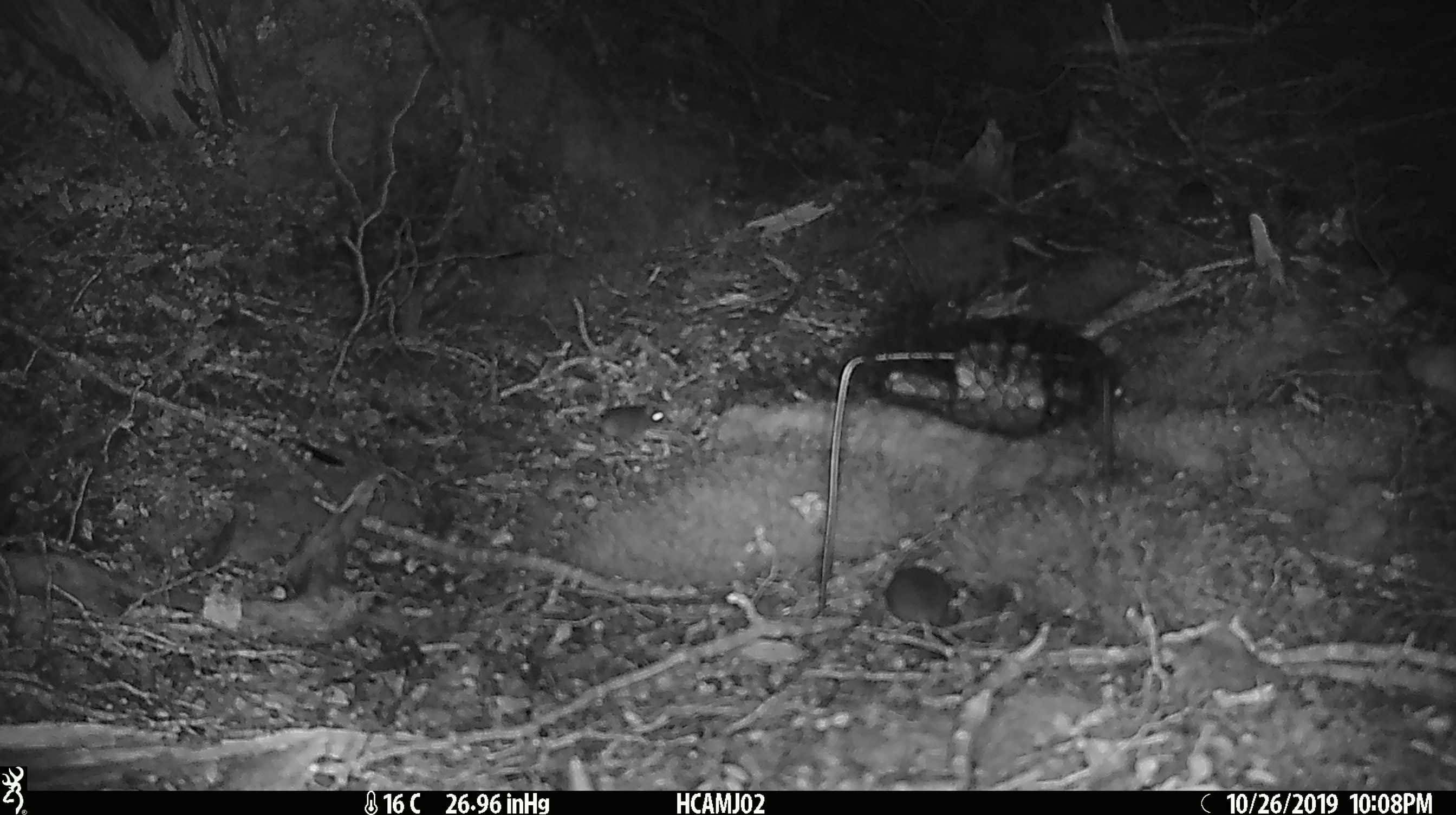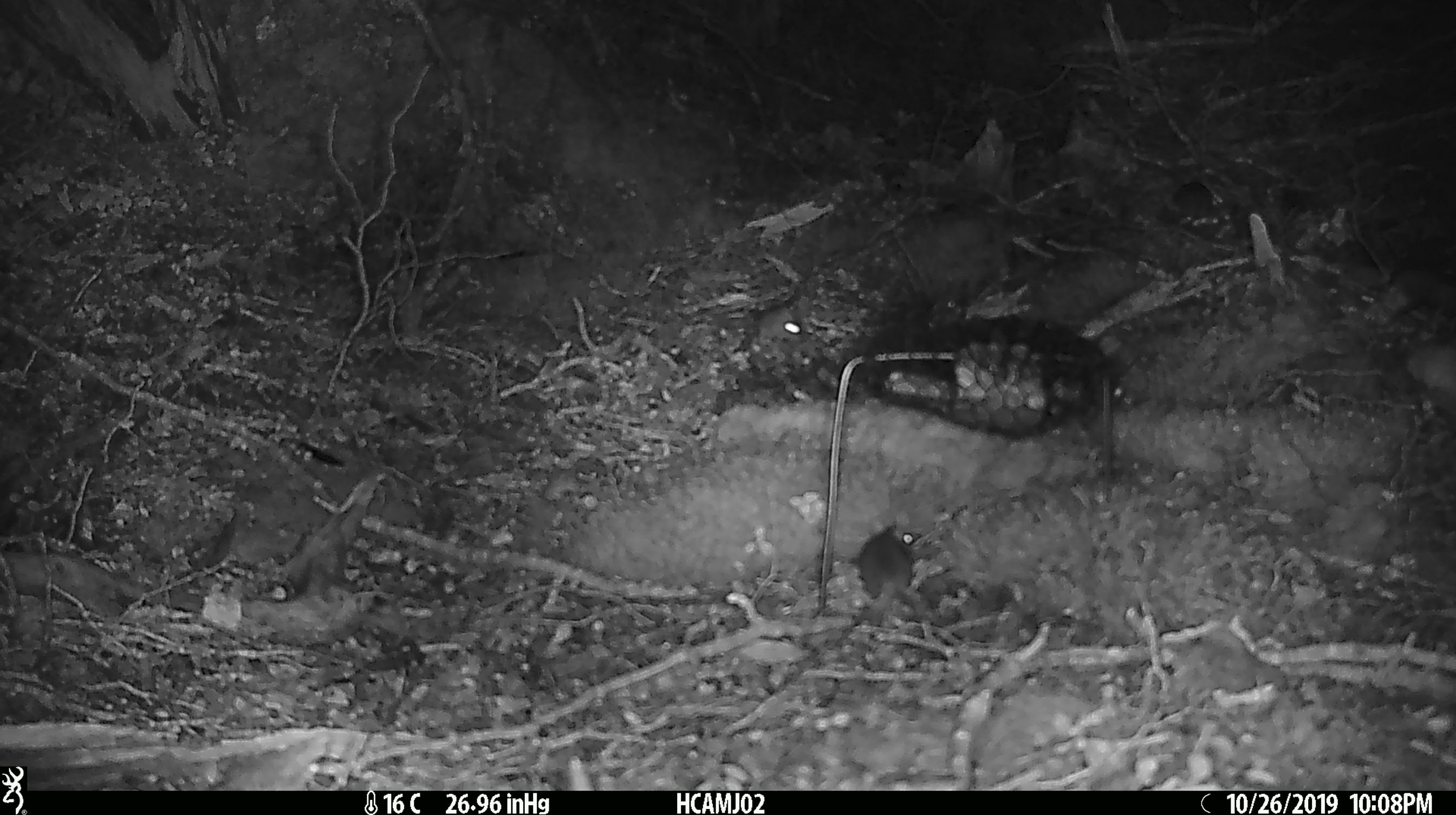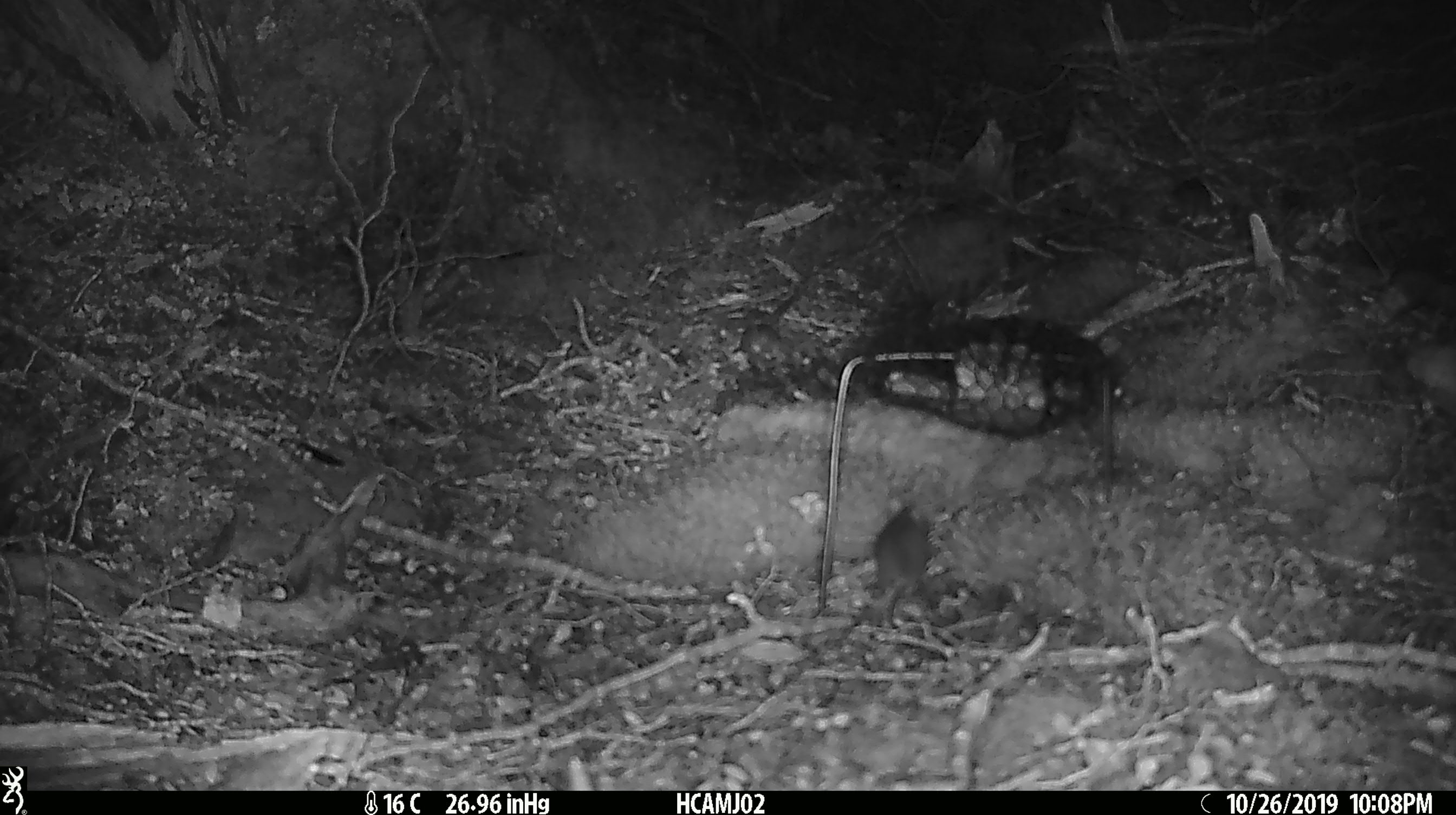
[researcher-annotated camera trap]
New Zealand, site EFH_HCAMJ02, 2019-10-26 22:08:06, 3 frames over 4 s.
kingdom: Animalia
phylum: Chordata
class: Mammalia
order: Rodentia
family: Muridae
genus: Mus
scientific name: Mus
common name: mouse